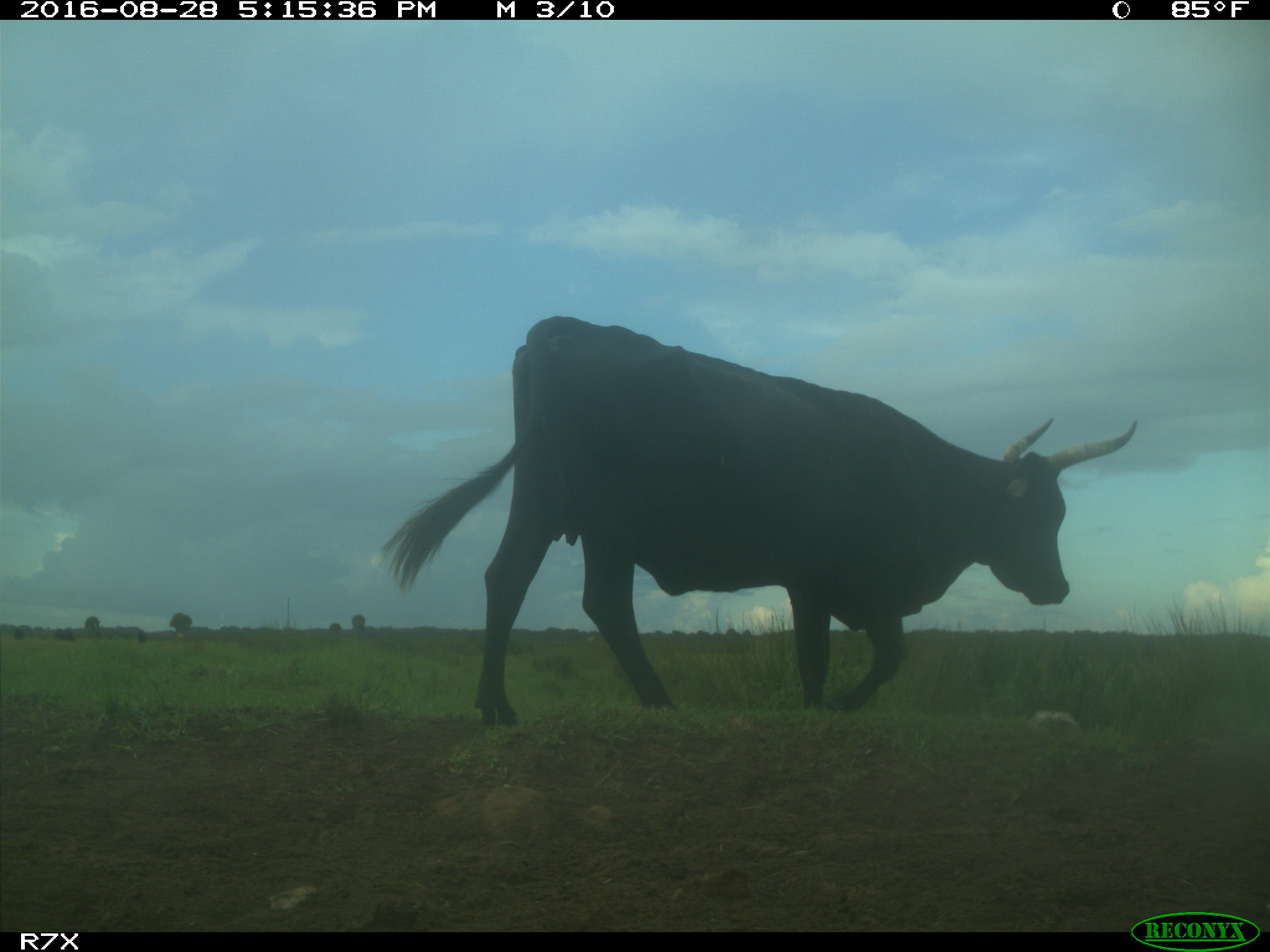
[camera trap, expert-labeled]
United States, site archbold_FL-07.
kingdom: Animalia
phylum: Chordata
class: Mammalia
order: Artiodactyla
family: Bovidae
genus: Bos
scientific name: Bos taurus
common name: domestic cow